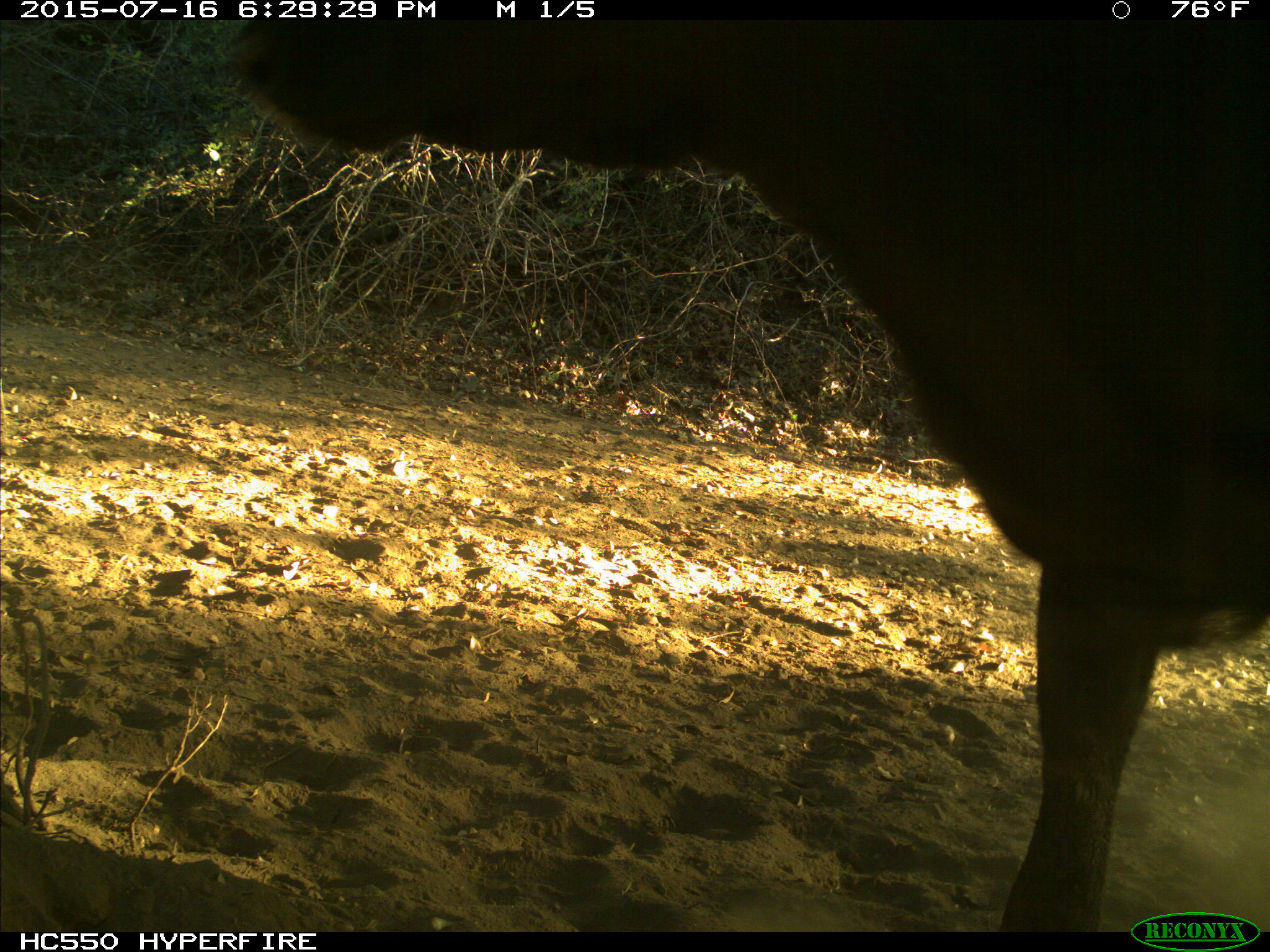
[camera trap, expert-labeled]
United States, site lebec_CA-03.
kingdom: Animalia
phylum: Chordata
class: Mammalia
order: Artiodactyla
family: Bovidae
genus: Bos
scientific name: Bos taurus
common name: domestic cow